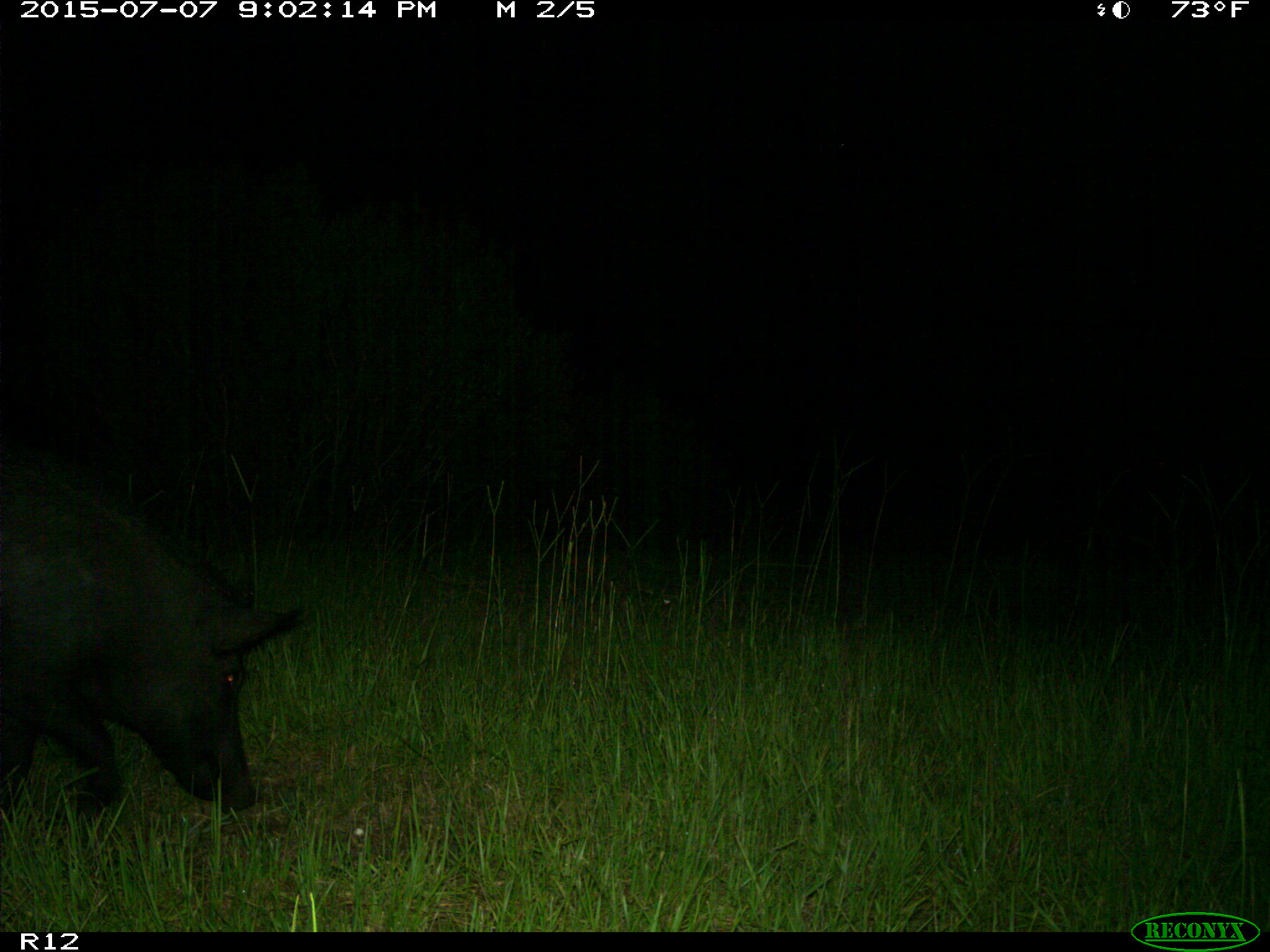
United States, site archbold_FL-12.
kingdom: Animalia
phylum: Chordata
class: Mammalia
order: Artiodactyla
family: Suidae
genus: Sus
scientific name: Sus scrofa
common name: wild boar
Sus scrofa (wild boar).